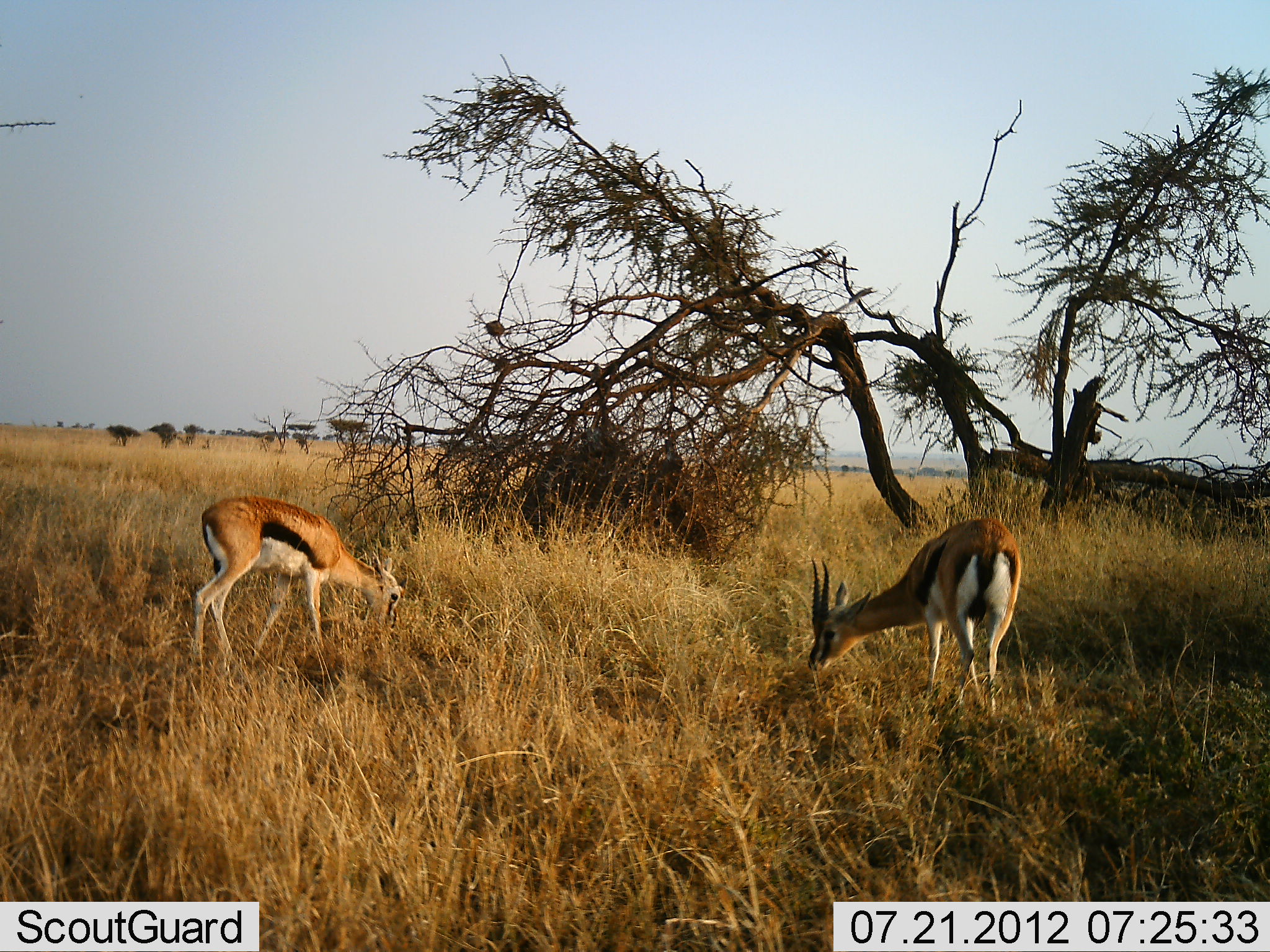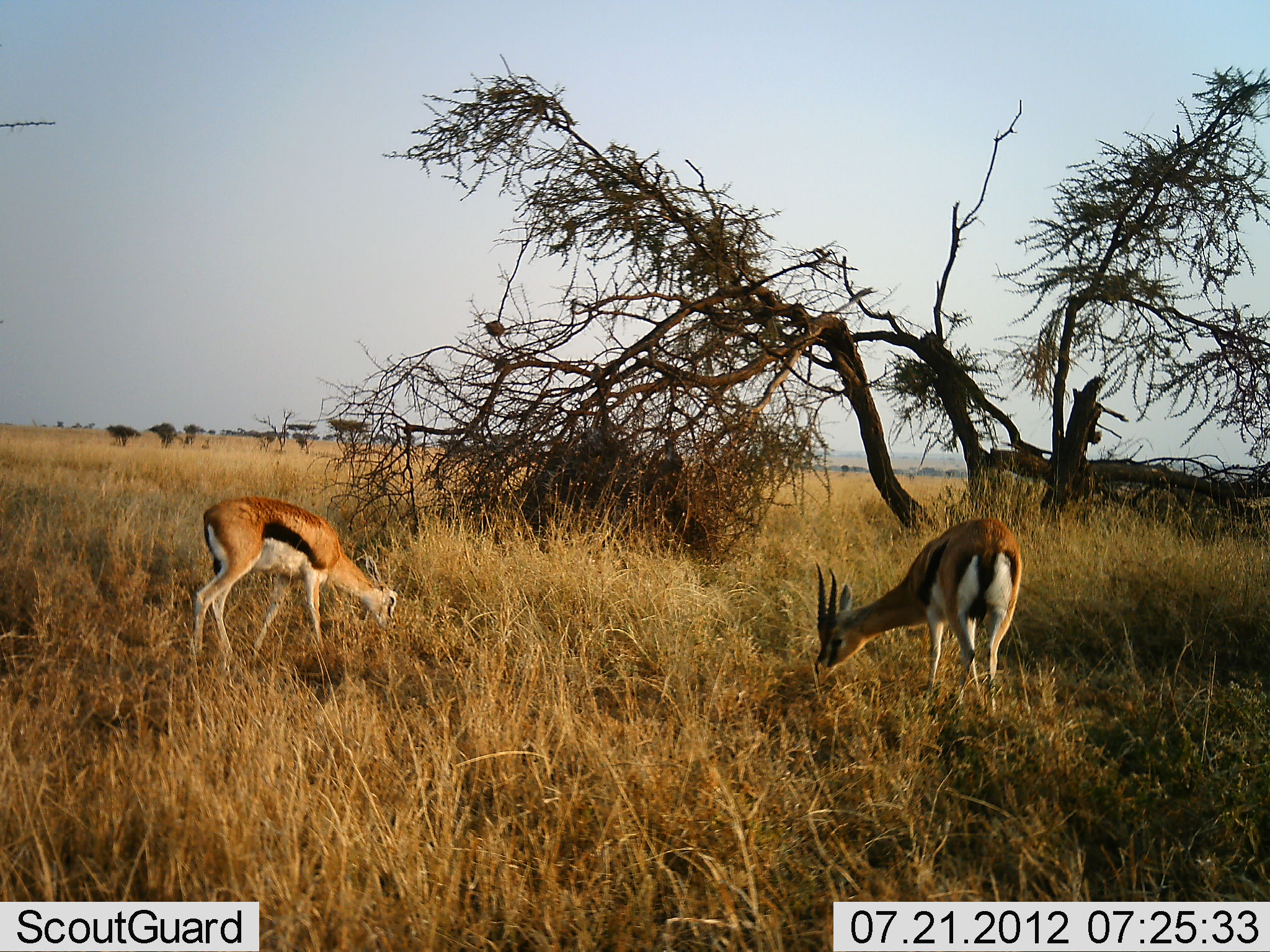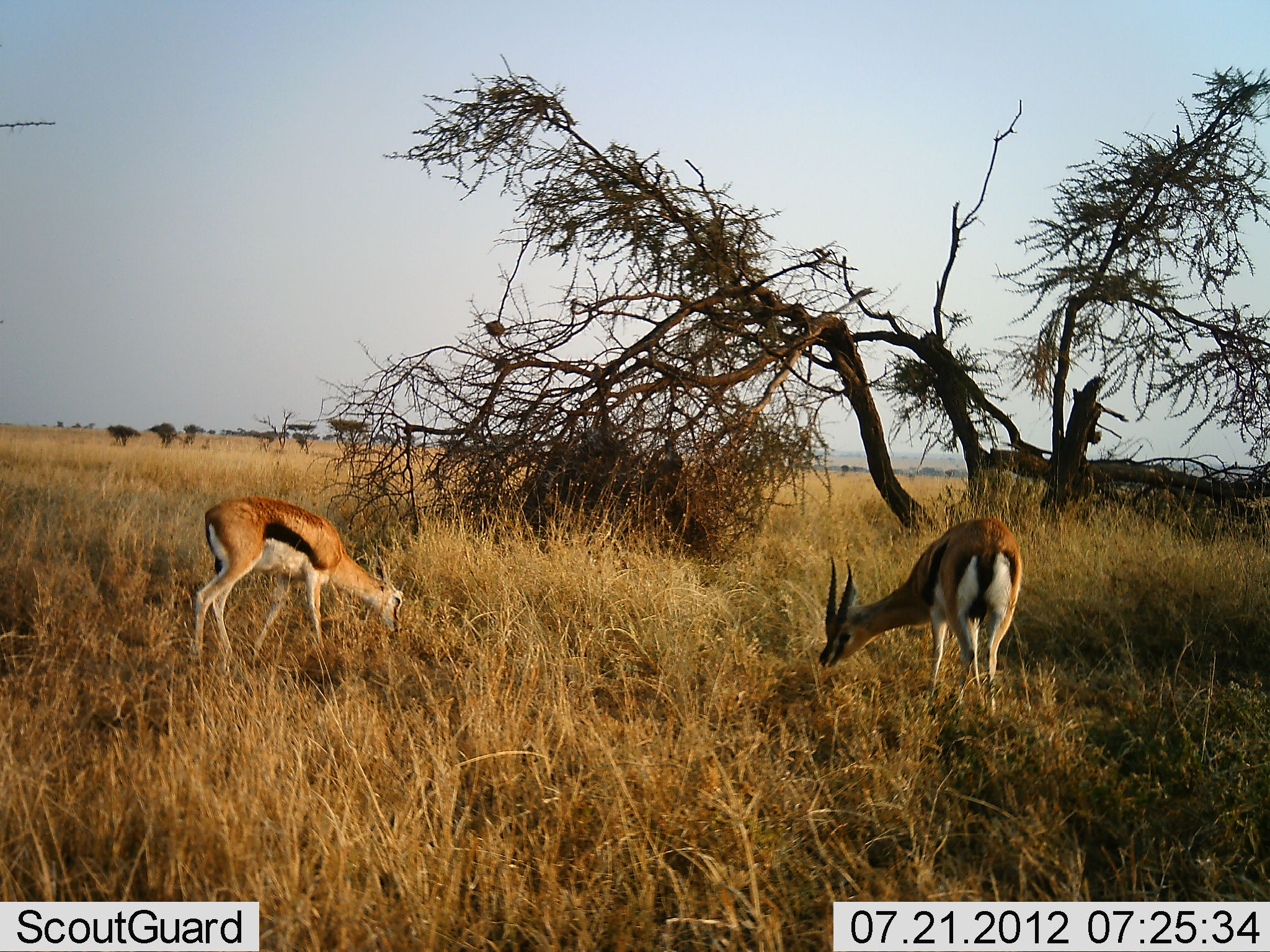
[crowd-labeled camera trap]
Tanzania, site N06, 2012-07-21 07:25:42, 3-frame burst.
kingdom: Animalia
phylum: Chordata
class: Mammalia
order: Artiodactyla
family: Bovidae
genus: Eudorcas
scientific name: Eudorcas thomsonii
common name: thomson's gazelle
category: gazellethomsons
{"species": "gazellethomsons (thomson's gazelle) (Eudorcas thomsonii)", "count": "2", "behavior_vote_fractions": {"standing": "10%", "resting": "0%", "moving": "0%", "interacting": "0%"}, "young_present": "0%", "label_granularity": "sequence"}